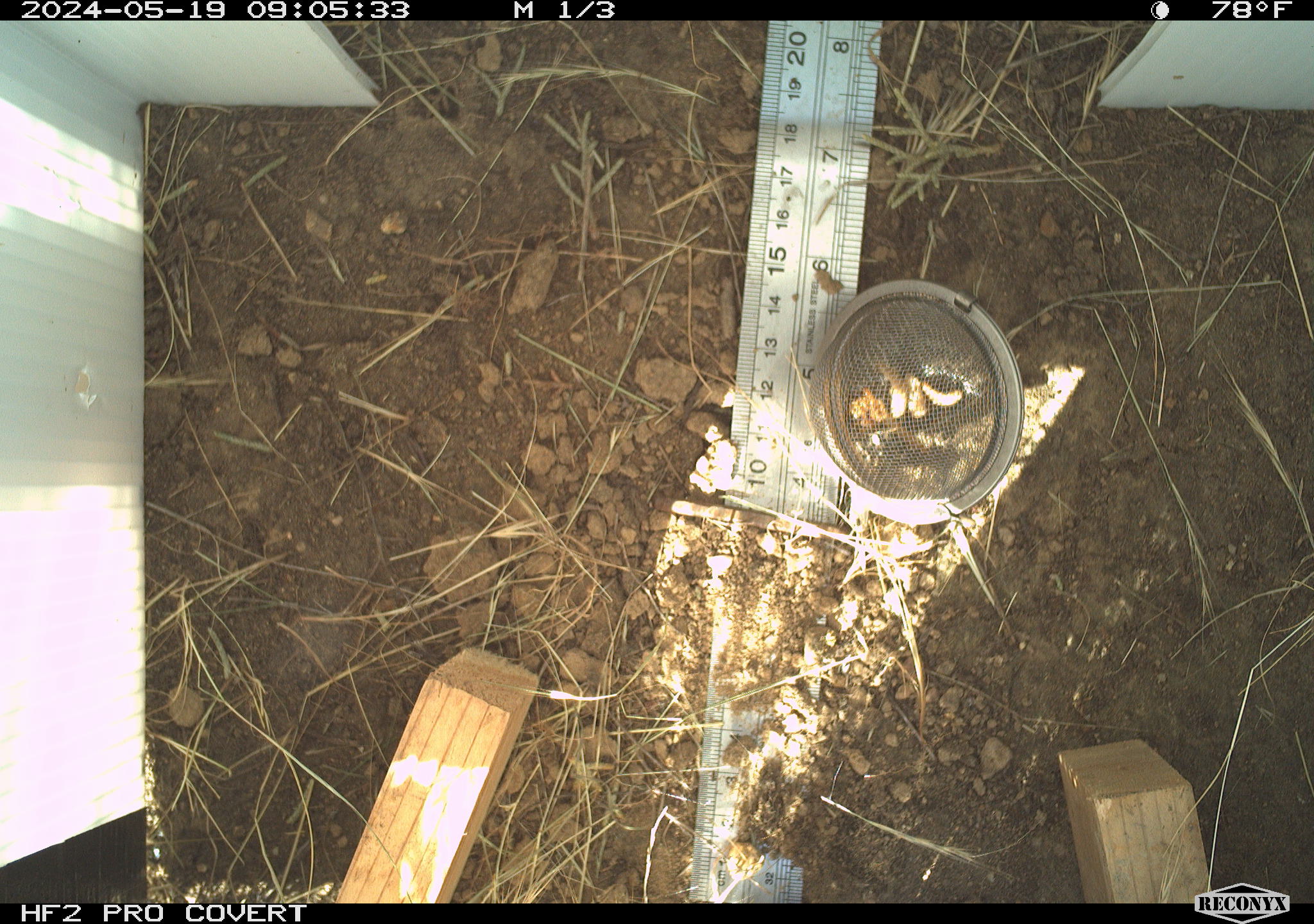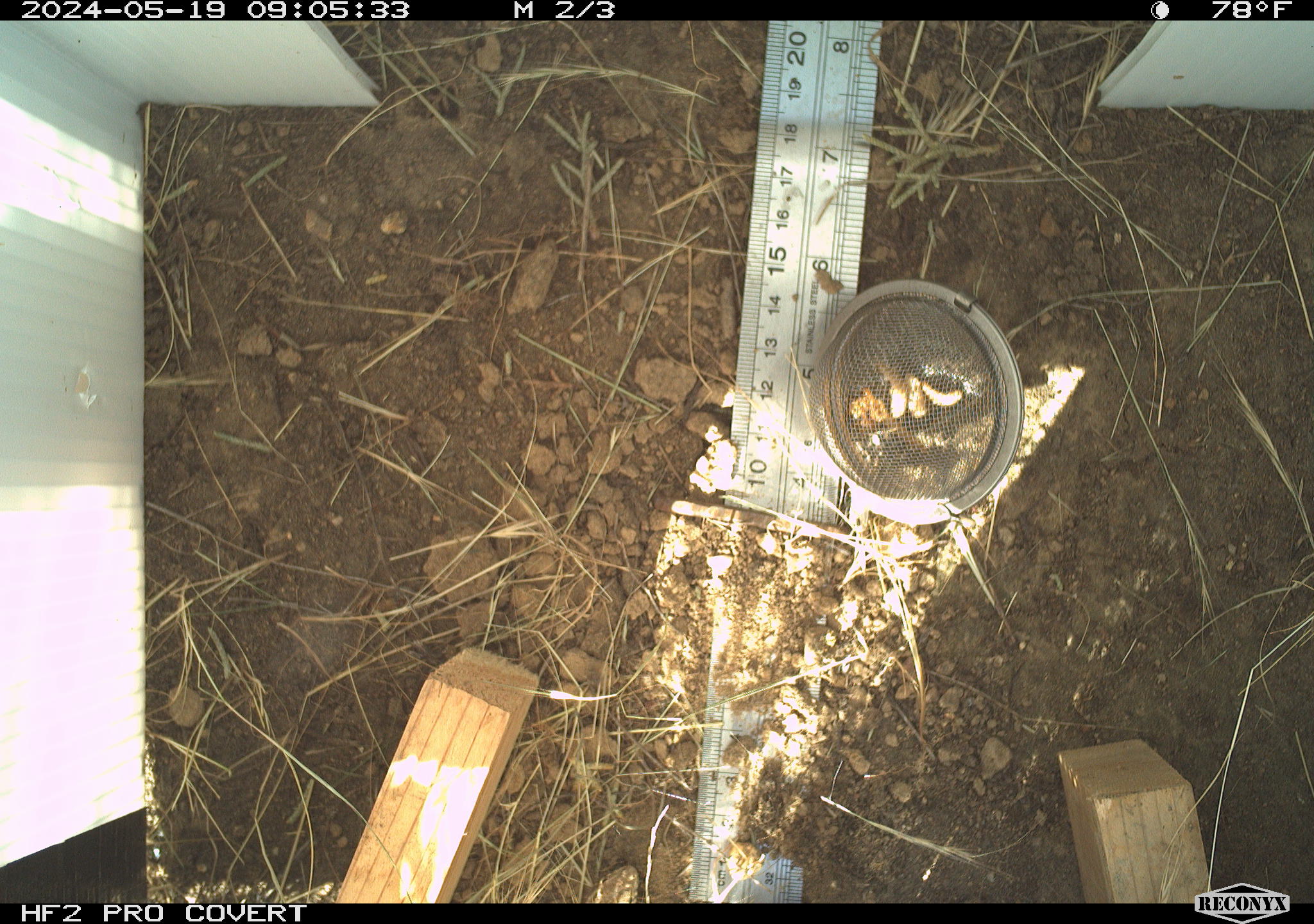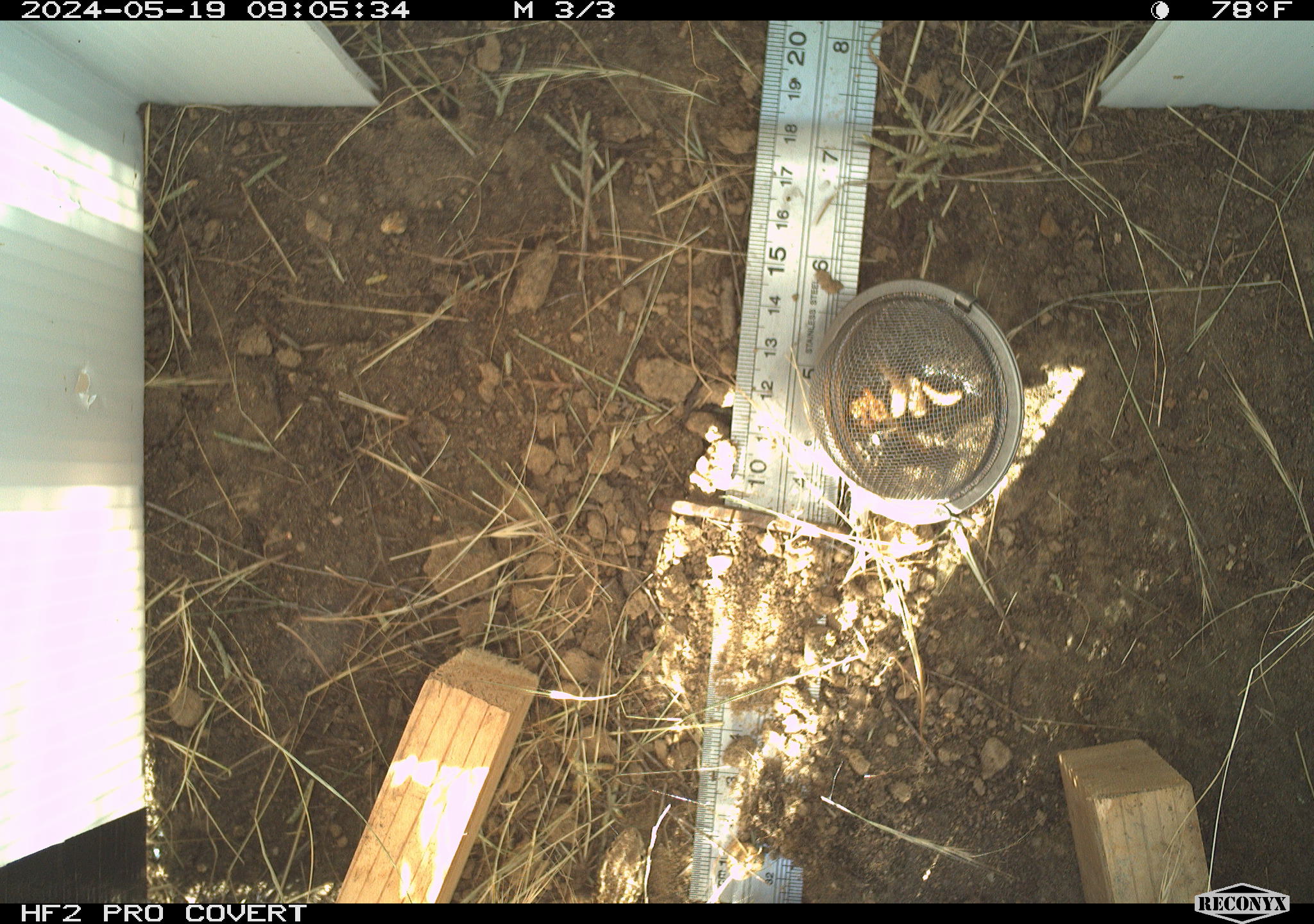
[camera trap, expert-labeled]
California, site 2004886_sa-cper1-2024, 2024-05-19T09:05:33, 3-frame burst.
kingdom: Animalia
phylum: Chordata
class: Reptilia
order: Squamata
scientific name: Squamata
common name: lizards and snakes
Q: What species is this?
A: Lizards and snakes (Squamata).